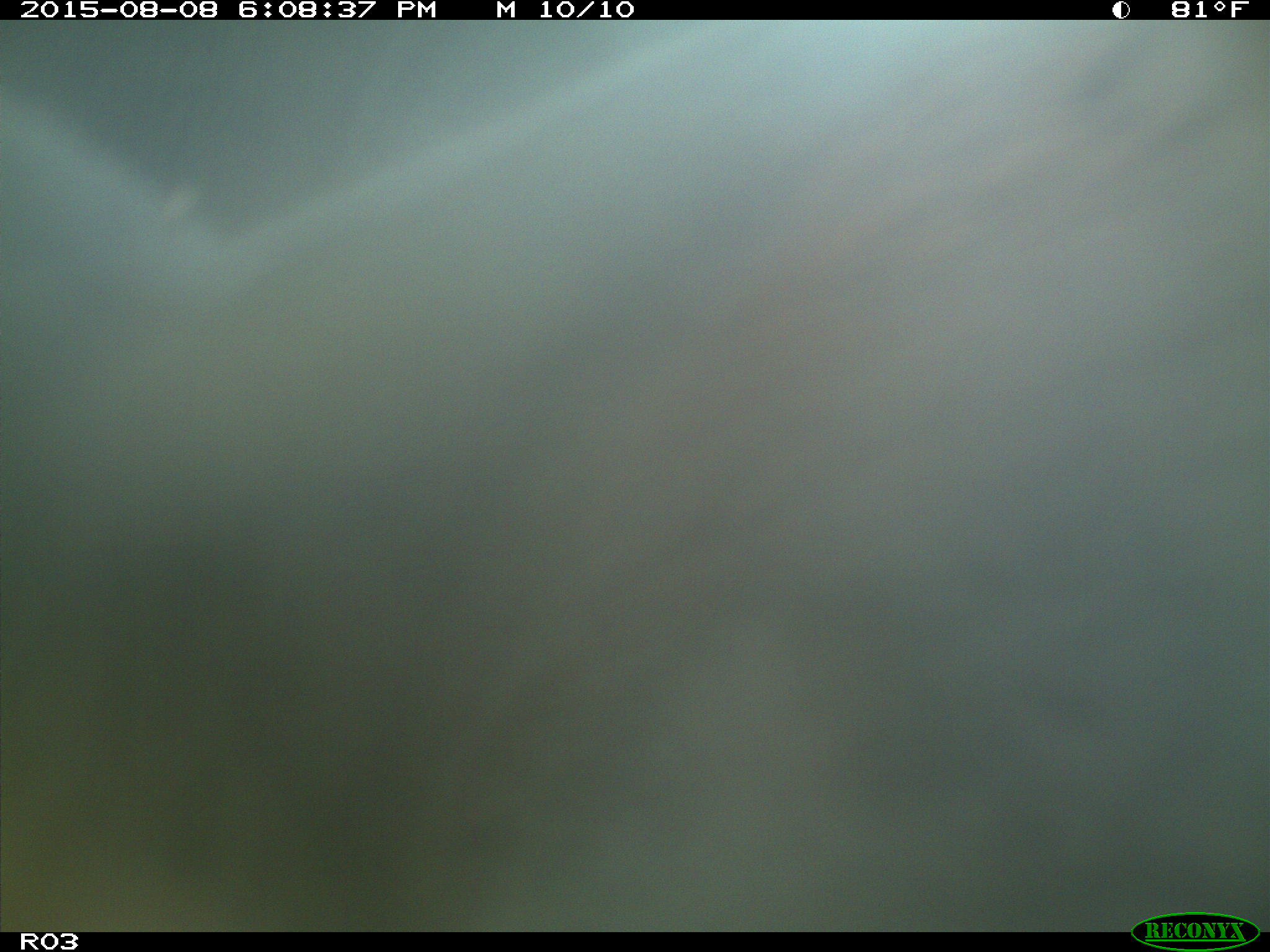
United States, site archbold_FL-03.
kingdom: Animalia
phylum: Chordata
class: Mammalia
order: Artiodactyla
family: Bovidae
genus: Bos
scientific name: Bos taurus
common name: domestic cow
Bos taurus (domestic cow).